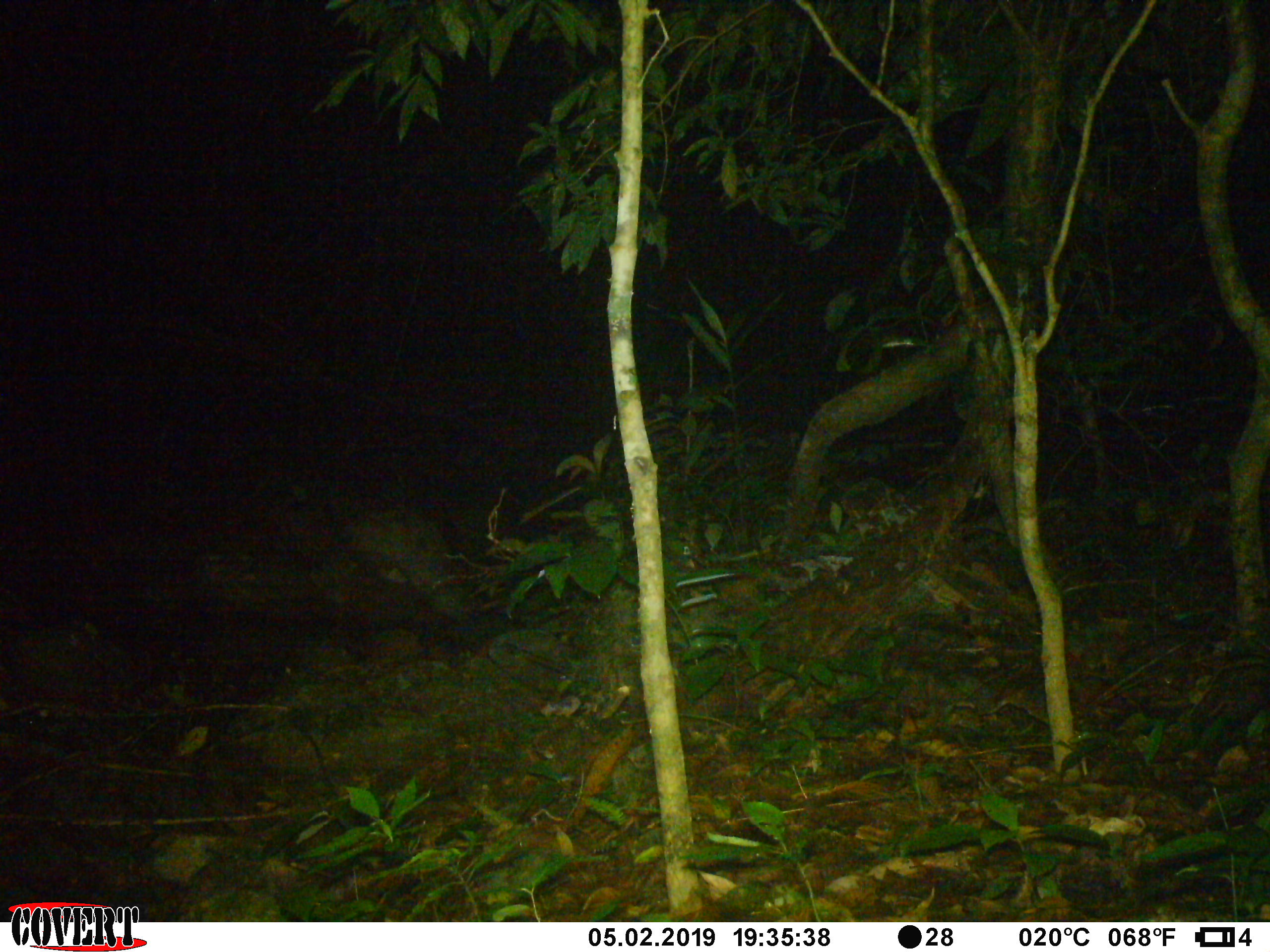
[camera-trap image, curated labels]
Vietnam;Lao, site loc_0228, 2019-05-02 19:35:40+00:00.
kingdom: Animalia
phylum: Chordata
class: Mammalia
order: Artiodactyla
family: Cervidae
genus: Muntiacus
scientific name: Muntiacus vuquangensis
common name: large-antlered muntjac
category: large antlered muntjac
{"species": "large antlered muntjac (large-antlered muntjac) (Muntiacus vuquangensis)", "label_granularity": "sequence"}